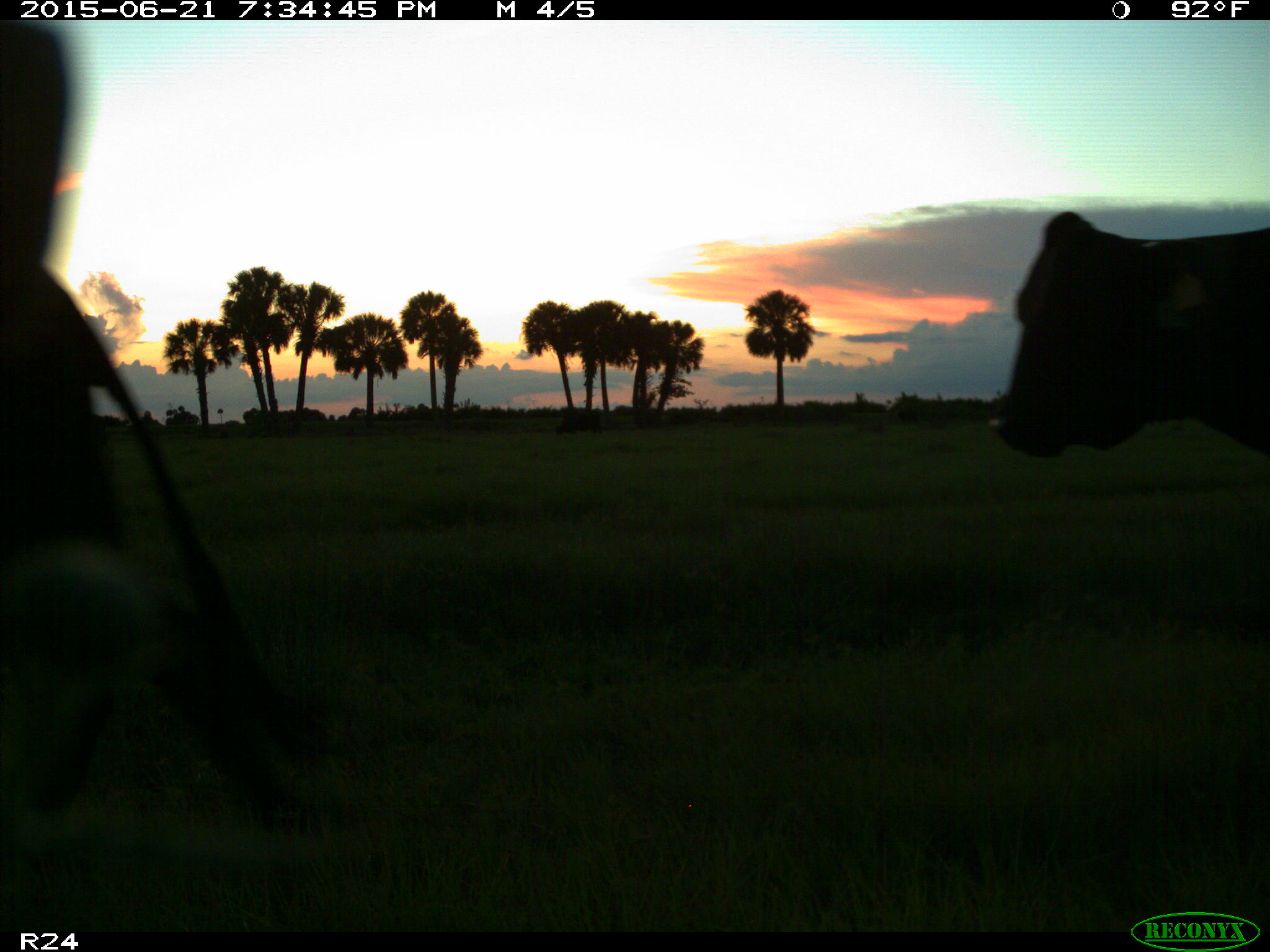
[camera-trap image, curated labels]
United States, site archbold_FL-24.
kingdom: Animalia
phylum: Chordata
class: Mammalia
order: Artiodactyla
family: Bovidae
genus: Bos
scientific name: Bos taurus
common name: domestic cow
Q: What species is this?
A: Bos taurus (domestic cow).